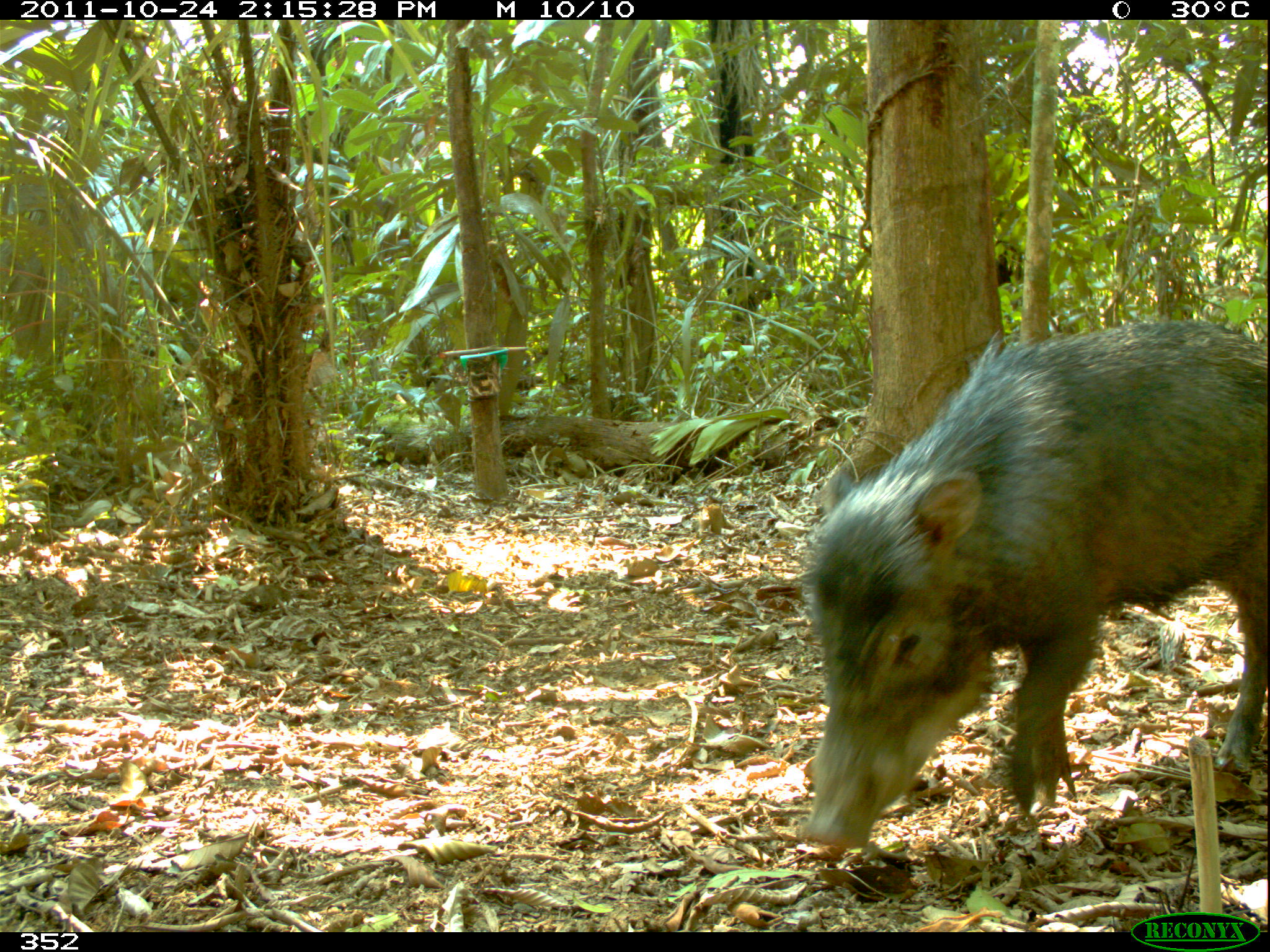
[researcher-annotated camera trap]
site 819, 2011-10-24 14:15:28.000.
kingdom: Animalia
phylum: Chordata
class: Mammalia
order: Artiodactyla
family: Tayassuidae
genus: Tayassu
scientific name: Tayassu pecari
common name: white-lipped peccary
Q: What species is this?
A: Tayassu pecari (white-lipped peccary).